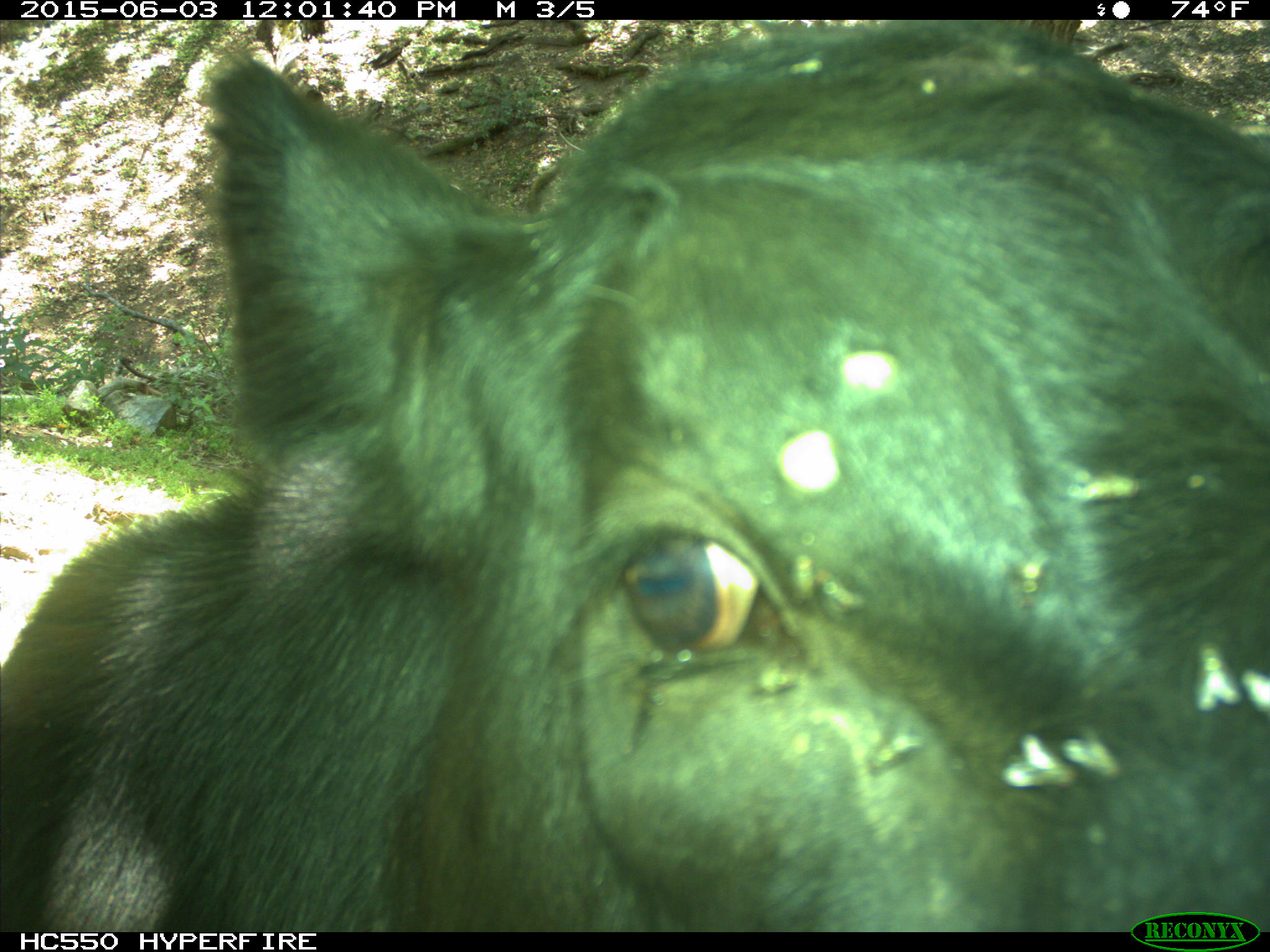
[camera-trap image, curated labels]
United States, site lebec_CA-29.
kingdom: Animalia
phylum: Chordata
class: Mammalia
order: Artiodactyla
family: Bovidae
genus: Bos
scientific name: Bos taurus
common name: domestic cow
Bos taurus (domestic cow).